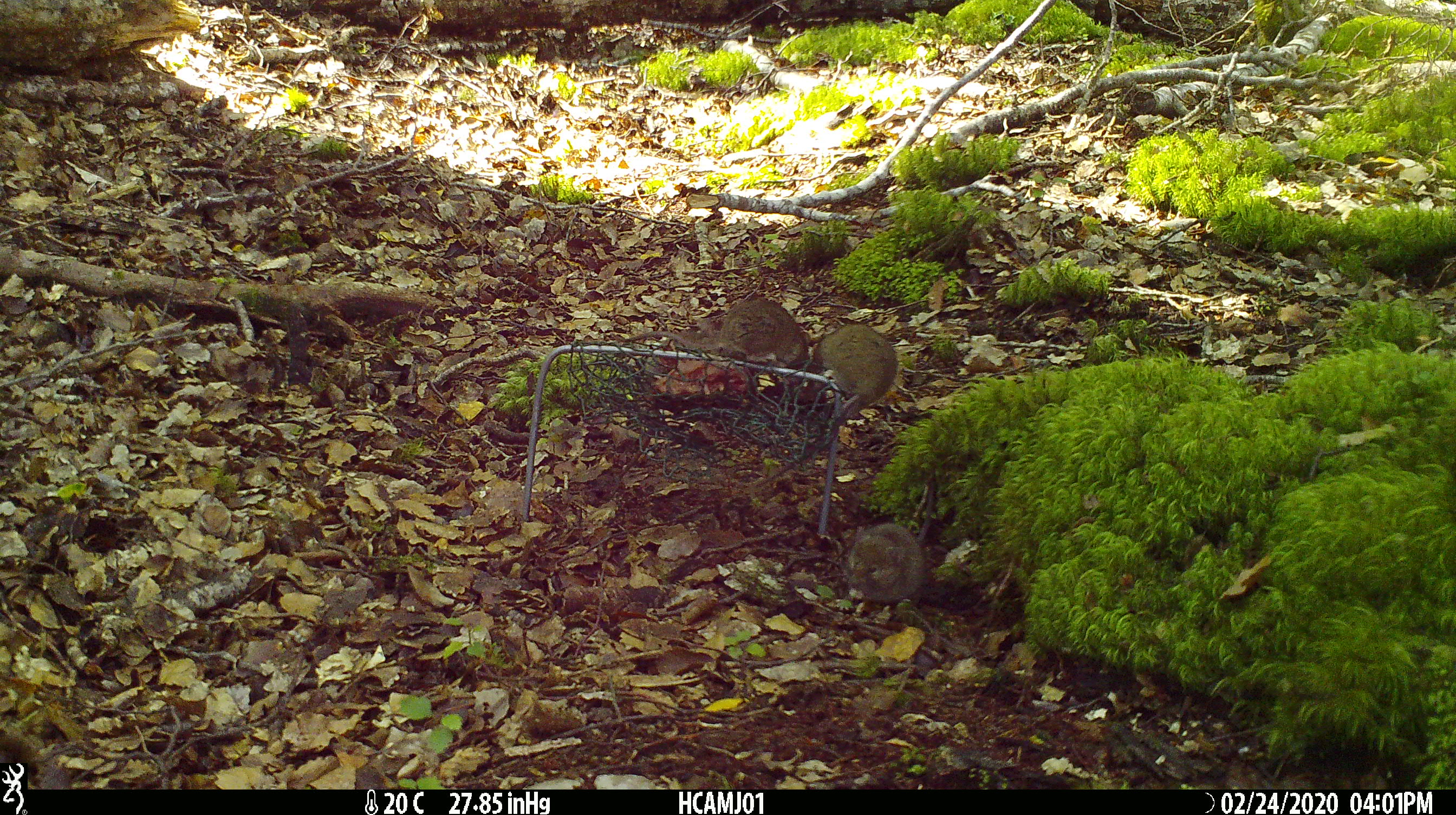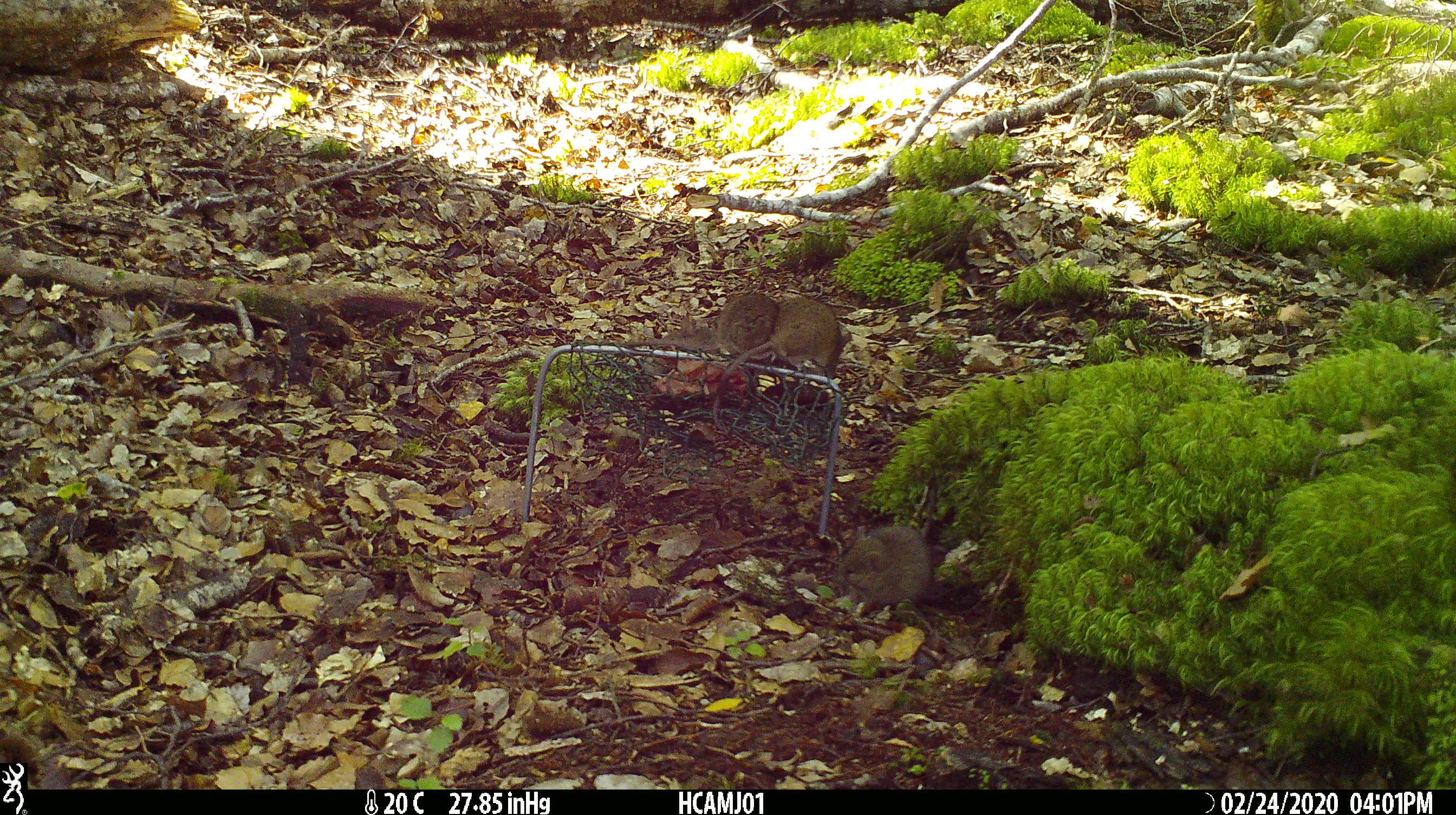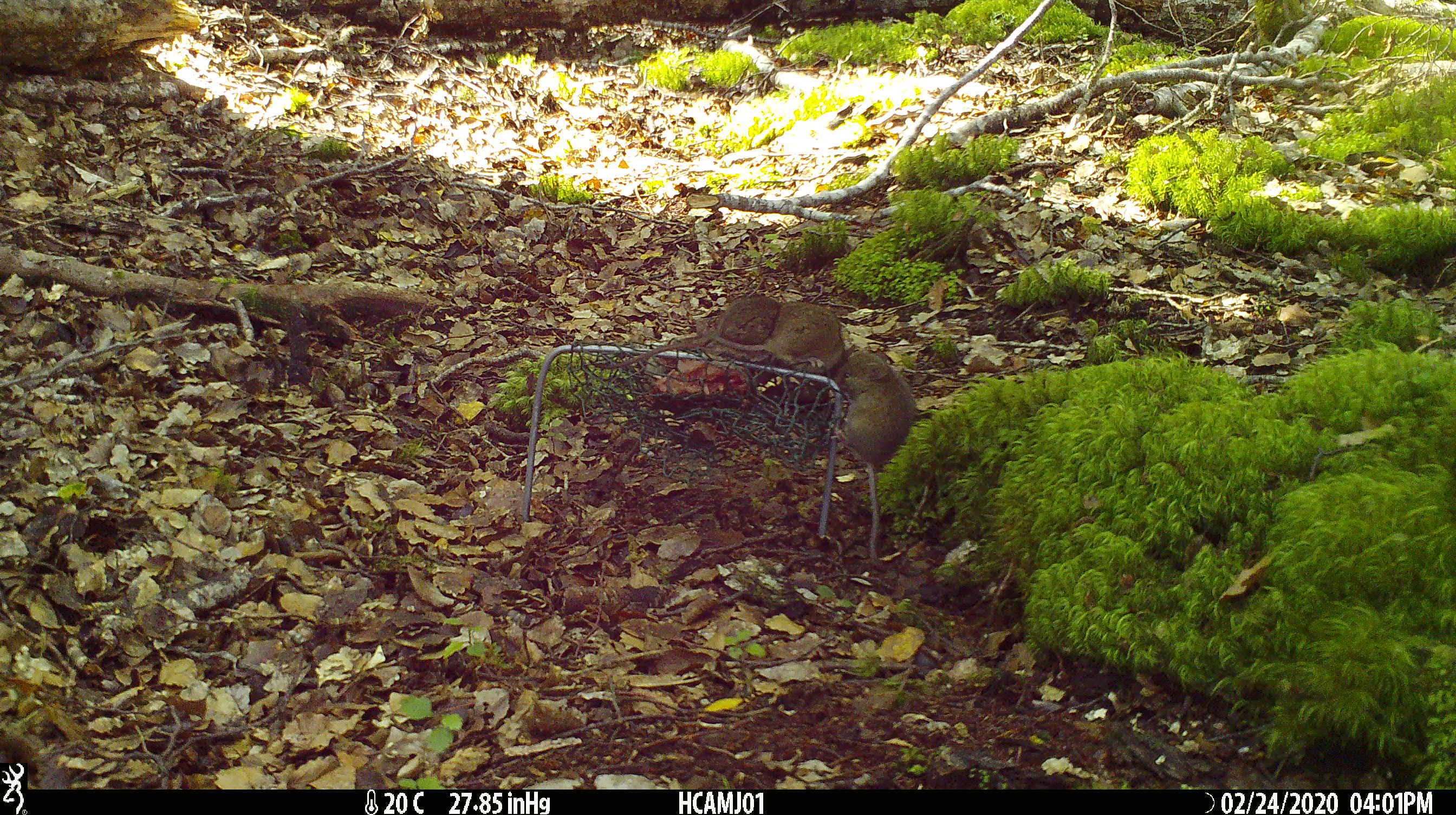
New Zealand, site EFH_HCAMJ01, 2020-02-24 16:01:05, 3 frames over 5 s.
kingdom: Animalia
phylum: Chordata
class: Mammalia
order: Rodentia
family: Muridae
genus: Mus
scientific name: Mus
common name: mouse